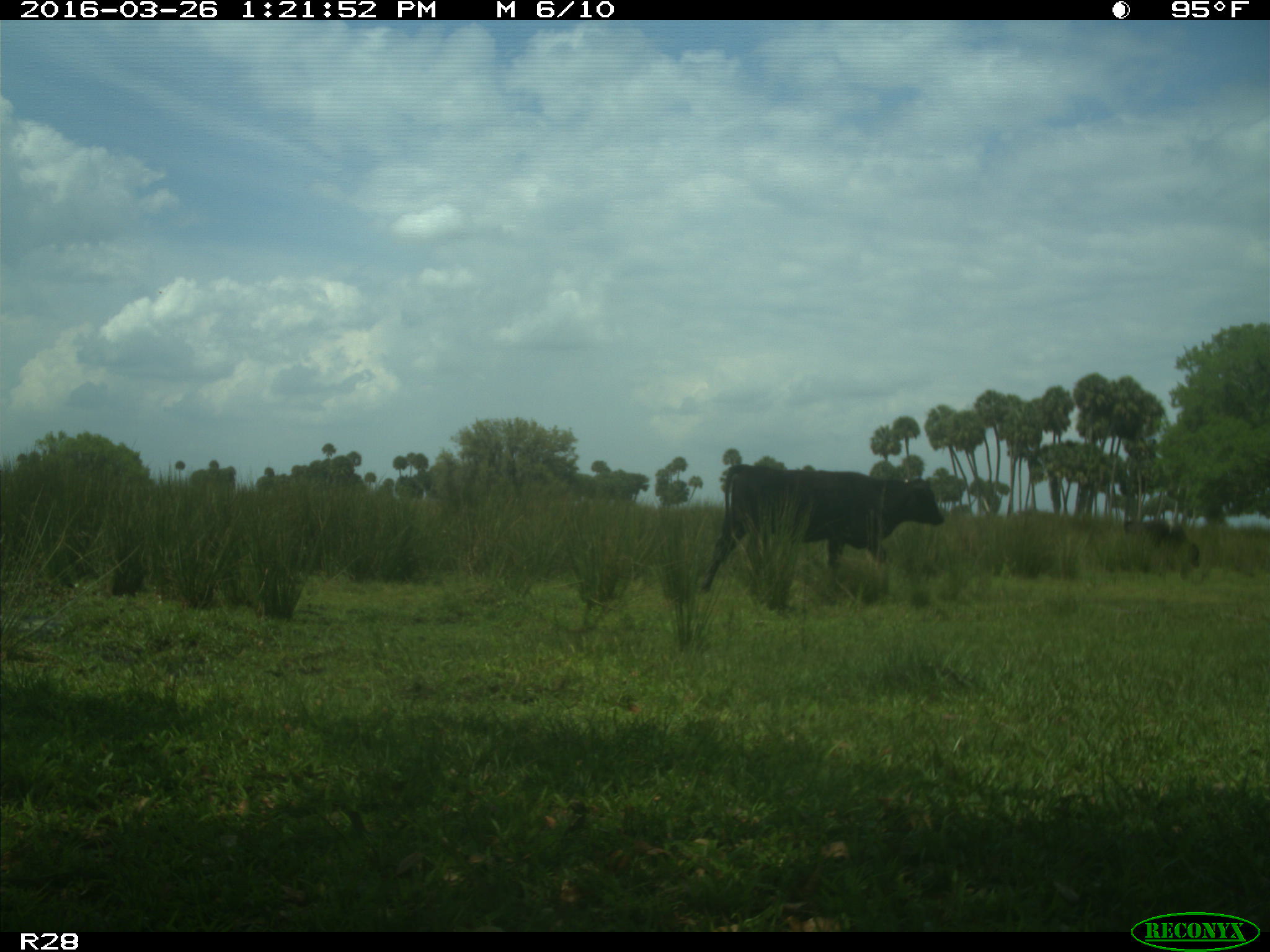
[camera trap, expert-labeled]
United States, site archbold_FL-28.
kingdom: Animalia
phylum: Chordata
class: Mammalia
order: Artiodactyla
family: Bovidae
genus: Bos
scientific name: Bos taurus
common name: domestic cow